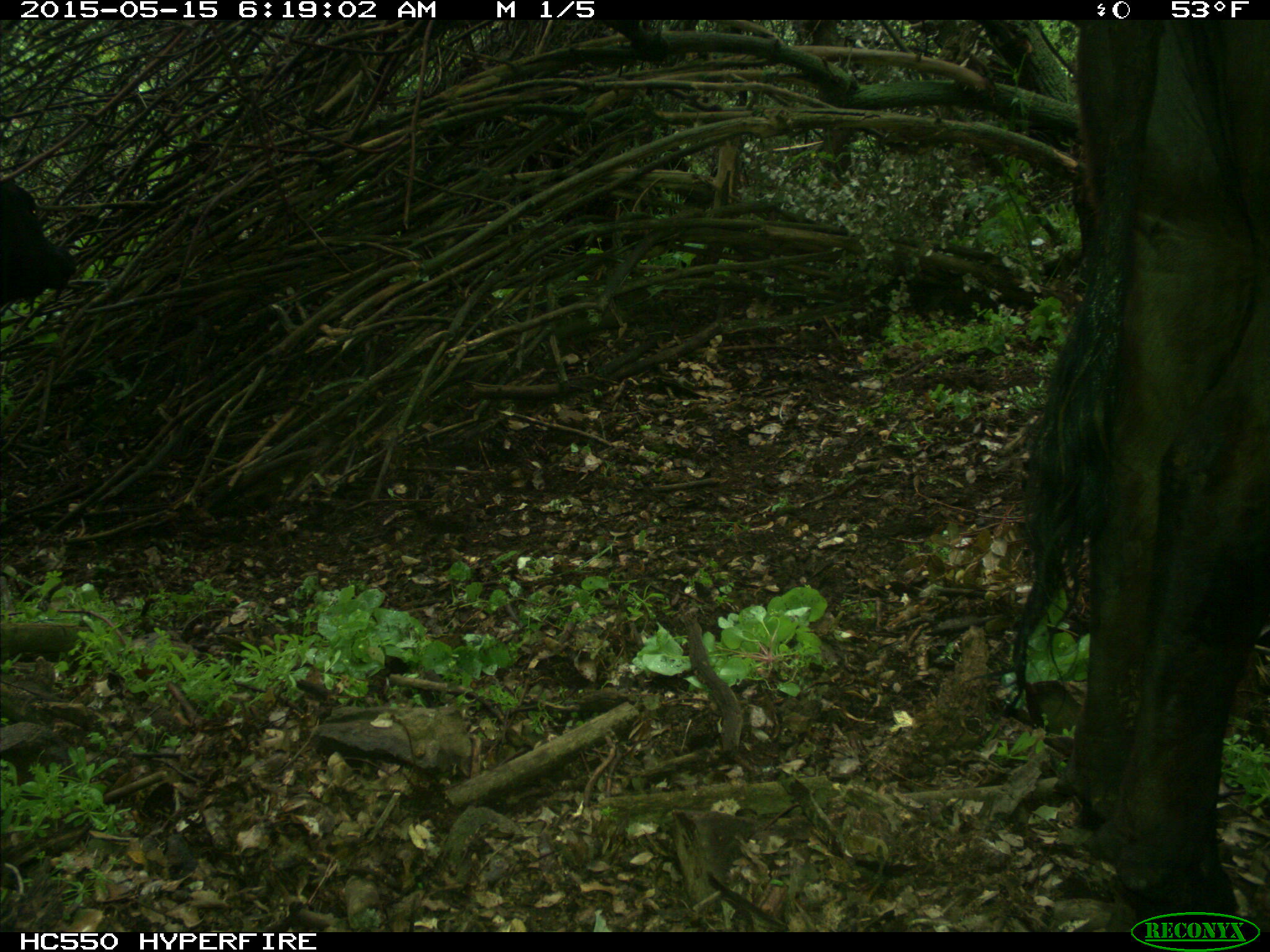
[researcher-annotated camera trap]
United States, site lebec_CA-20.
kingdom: Animalia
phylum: Chordata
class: Mammalia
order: Artiodactyla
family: Bovidae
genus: Bos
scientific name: Bos taurus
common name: domestic cow